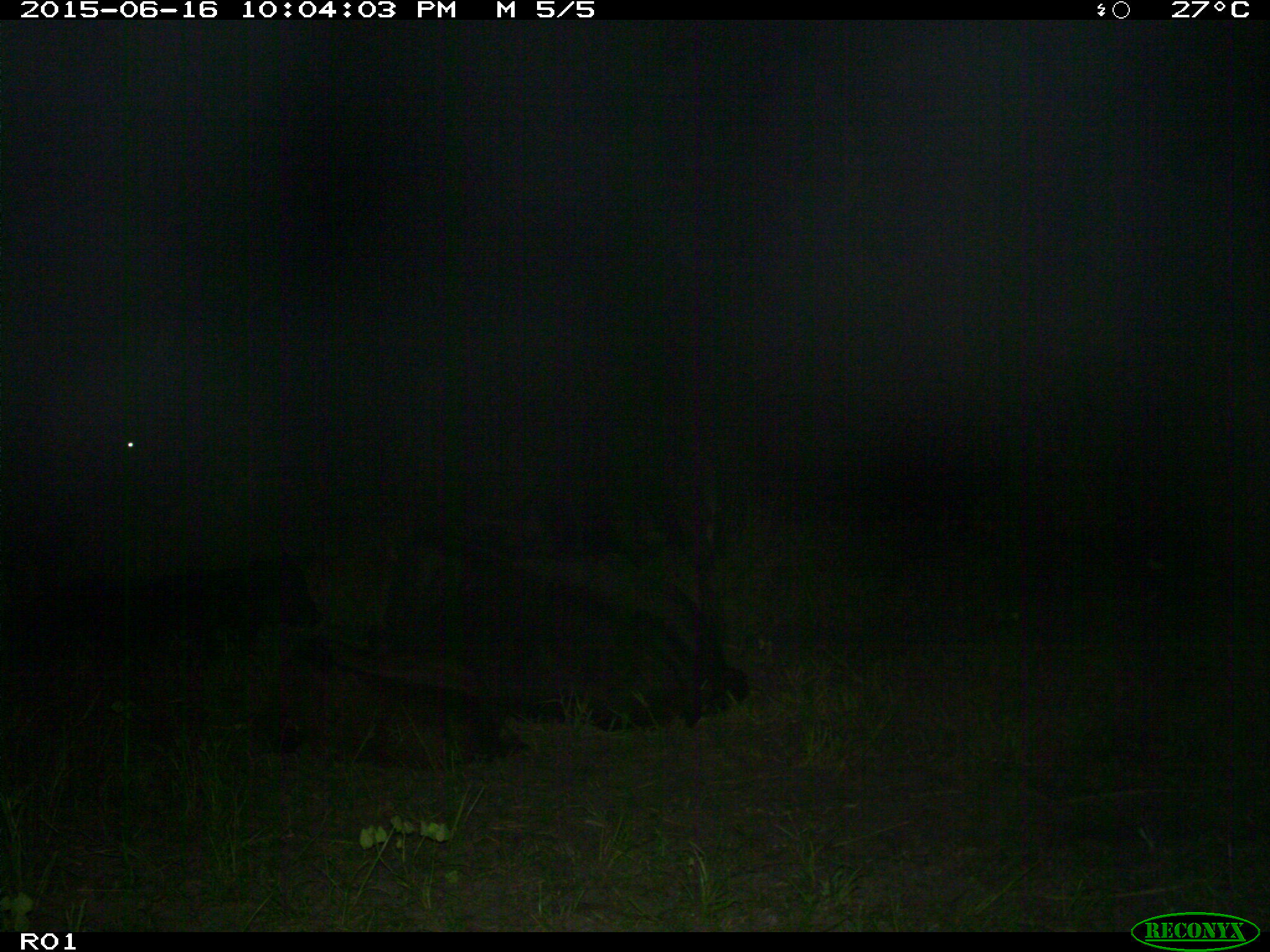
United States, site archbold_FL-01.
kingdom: Animalia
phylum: Chordata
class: Mammalia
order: Artiodactyla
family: Bovidae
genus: Bos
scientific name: Bos taurus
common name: domestic cow